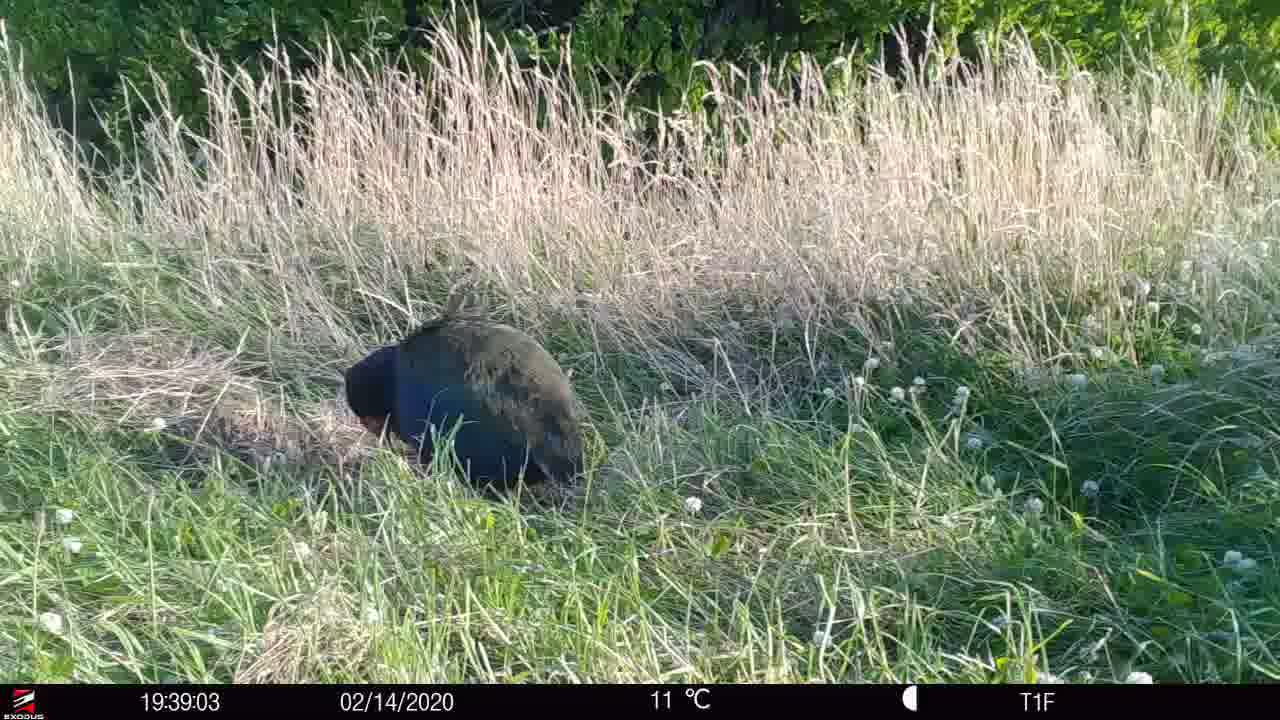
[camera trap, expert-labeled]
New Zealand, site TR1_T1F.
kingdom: Animalia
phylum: Chordata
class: Aves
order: Gruiformes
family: Rallidae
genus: Porphyrio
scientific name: Porphyrio mantelli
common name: takahe